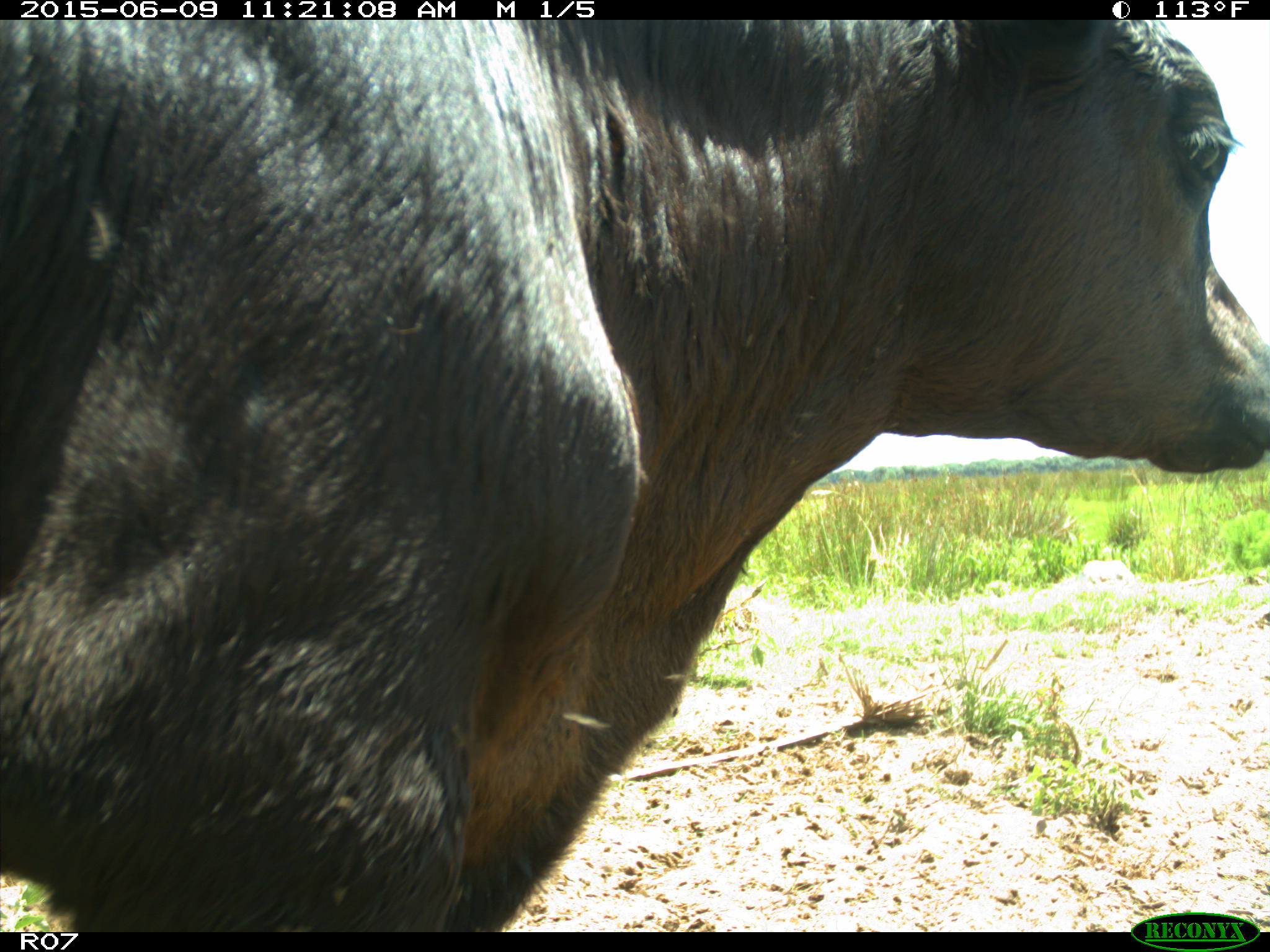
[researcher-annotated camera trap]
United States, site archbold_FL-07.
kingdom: Animalia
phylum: Chordata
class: Mammalia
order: Artiodactyla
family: Bovidae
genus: Bos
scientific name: Bos taurus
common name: domestic cow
Bos taurus (domestic cow).